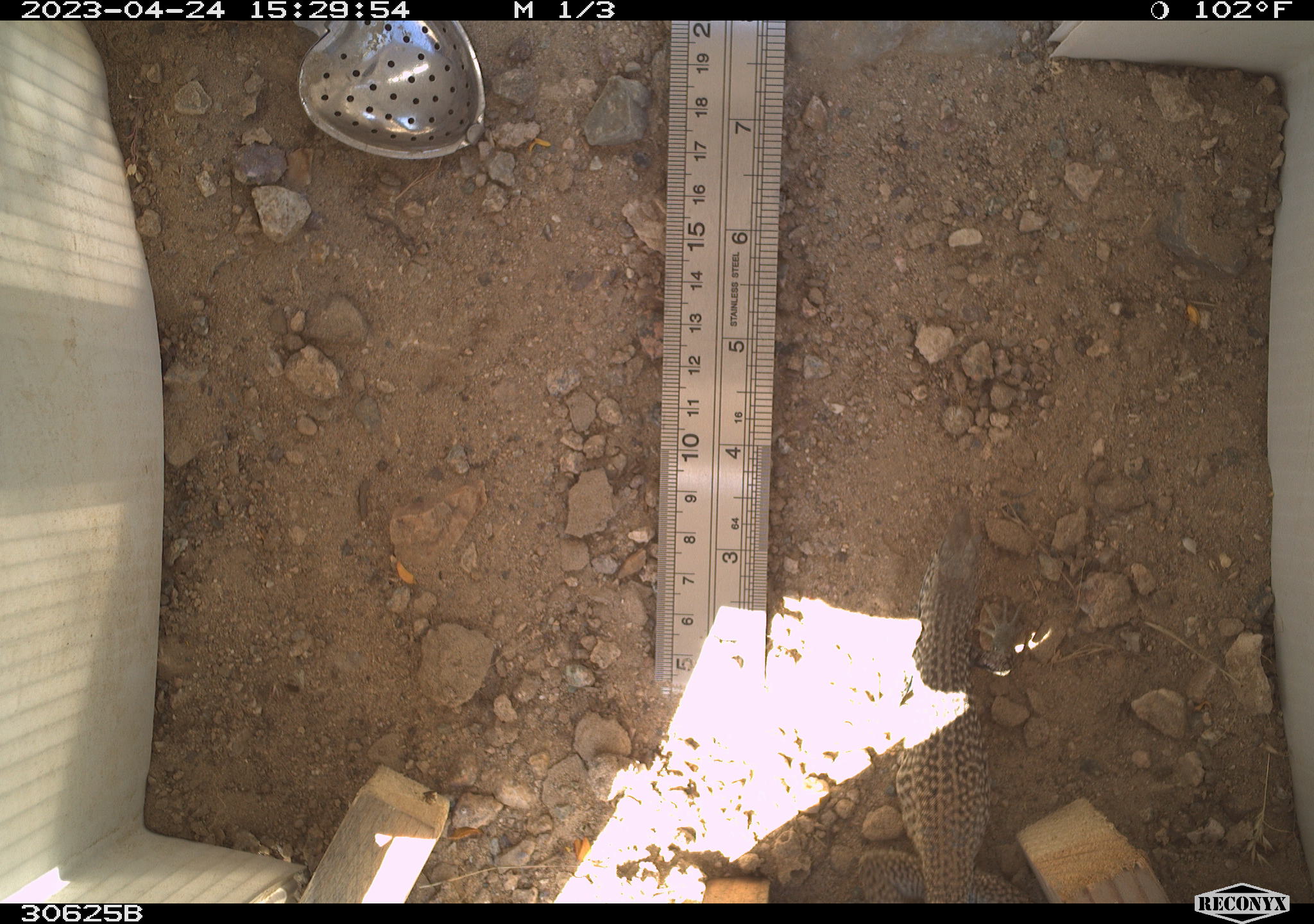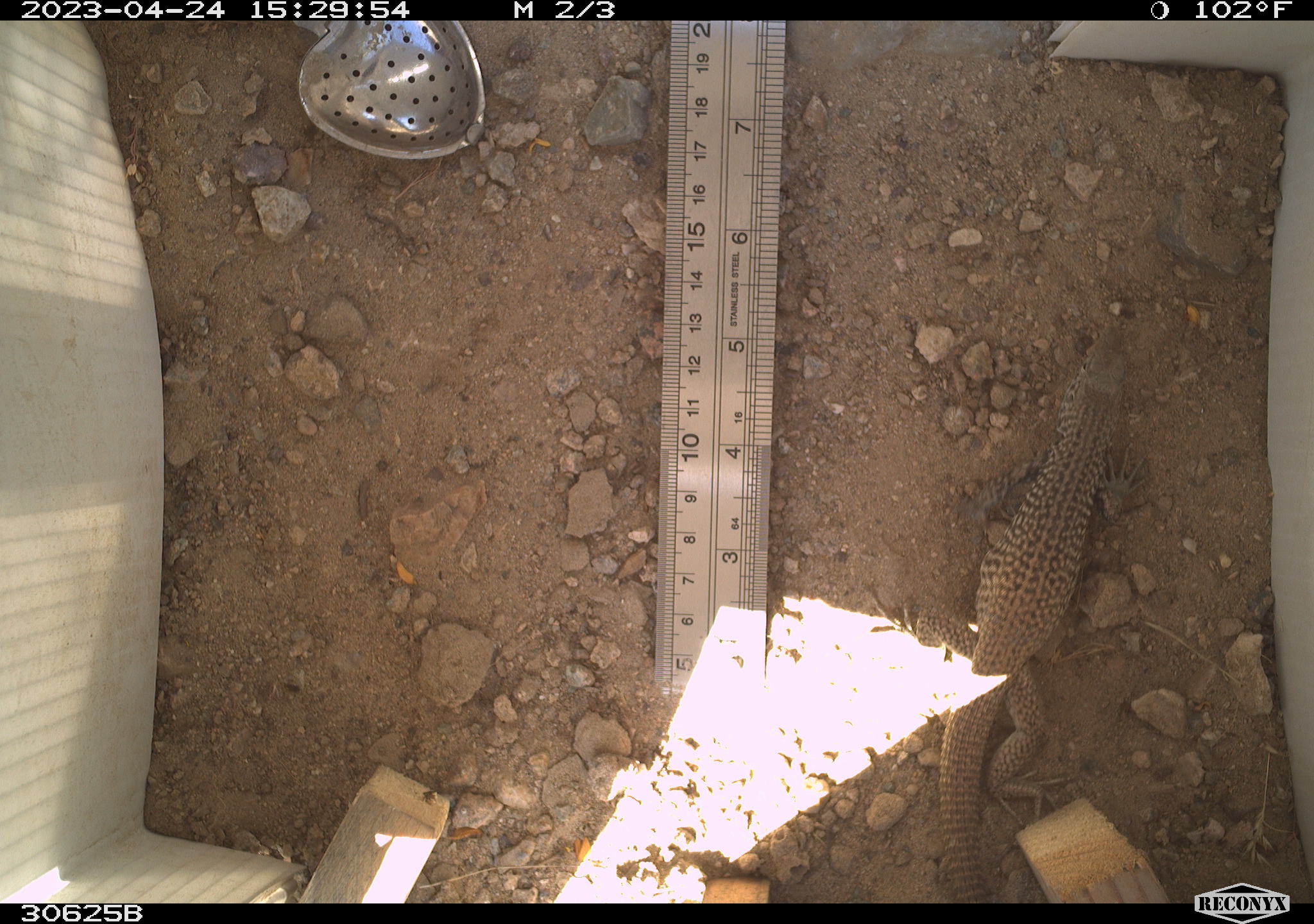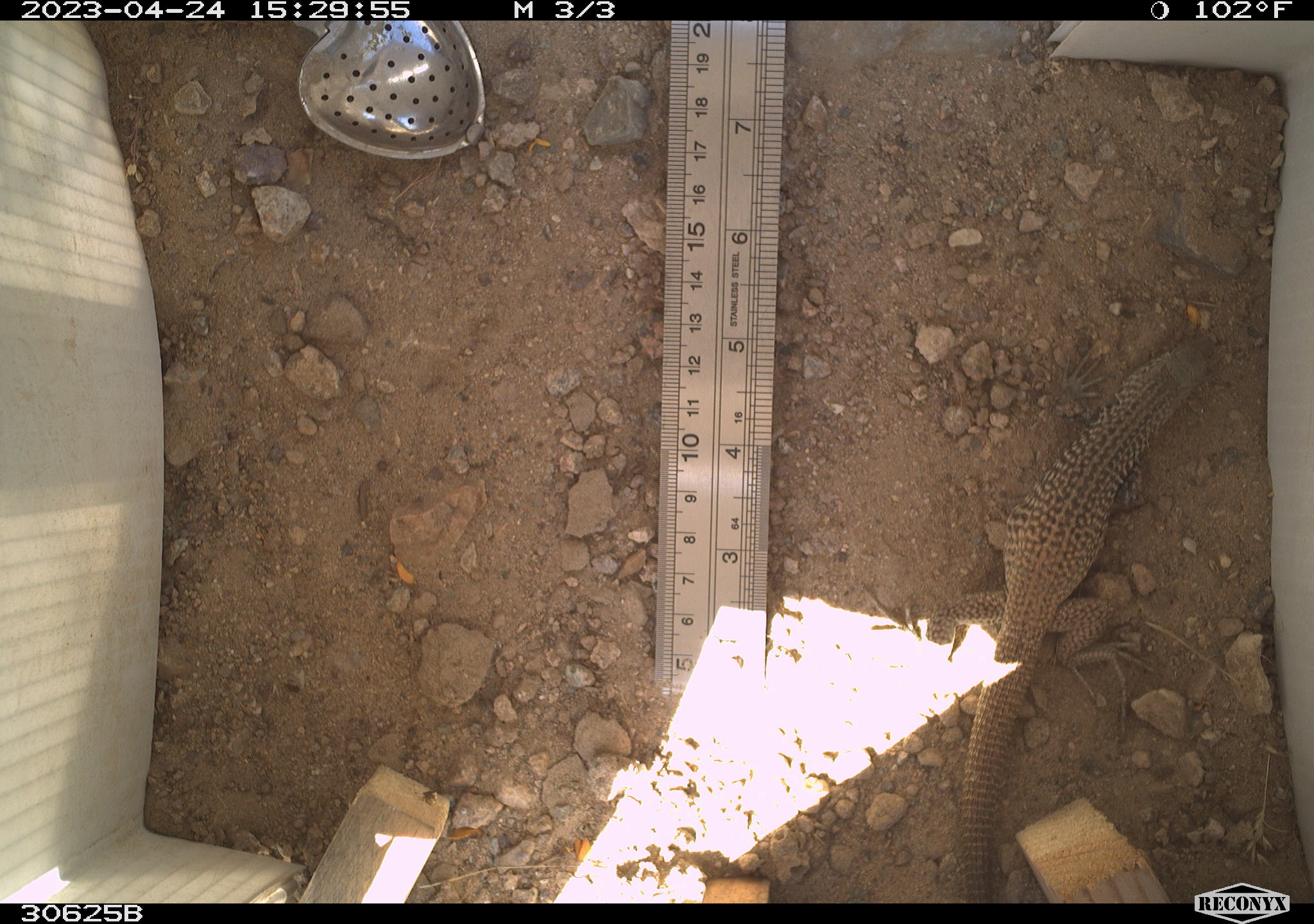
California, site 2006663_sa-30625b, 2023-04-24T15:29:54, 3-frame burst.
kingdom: Animalia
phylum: Chordata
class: Reptilia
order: Squamata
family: Teiidae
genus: Aspidoscelis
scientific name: Aspidoscelis tigris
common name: western whiptail